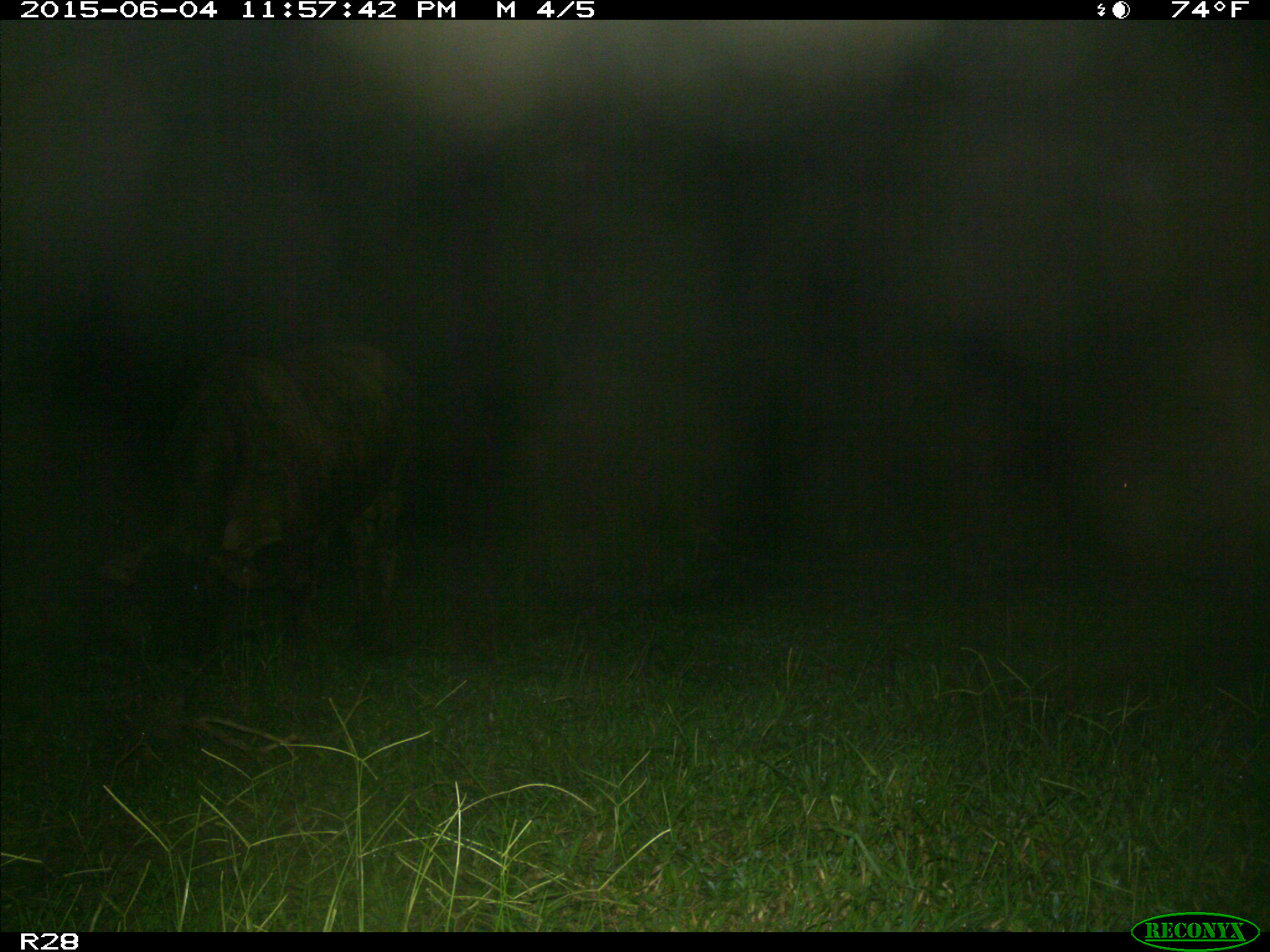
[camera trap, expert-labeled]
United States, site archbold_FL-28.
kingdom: Animalia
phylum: Chordata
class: Mammalia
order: Artiodactyla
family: Bovidae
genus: Bos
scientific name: Bos taurus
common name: domestic cow